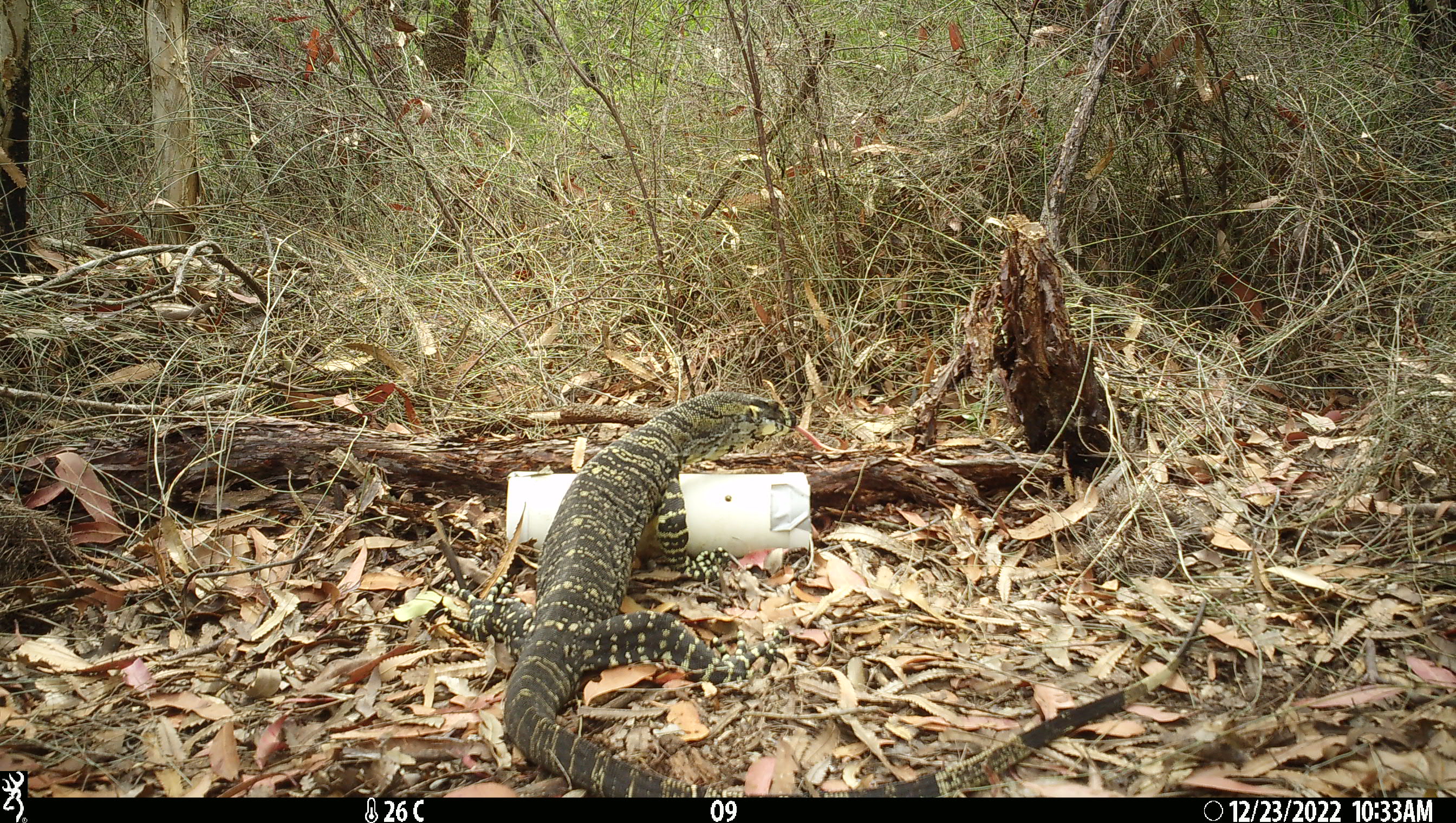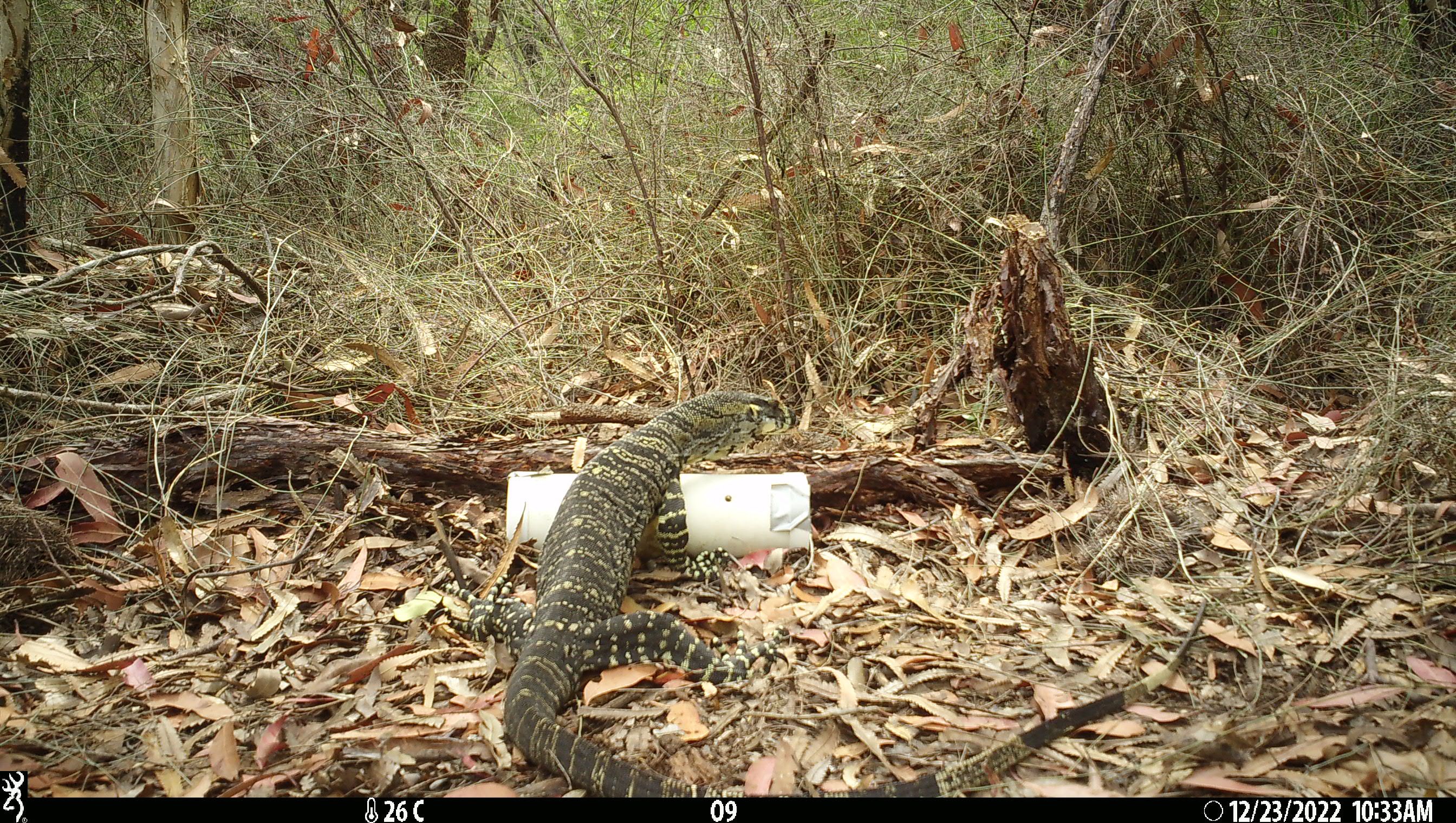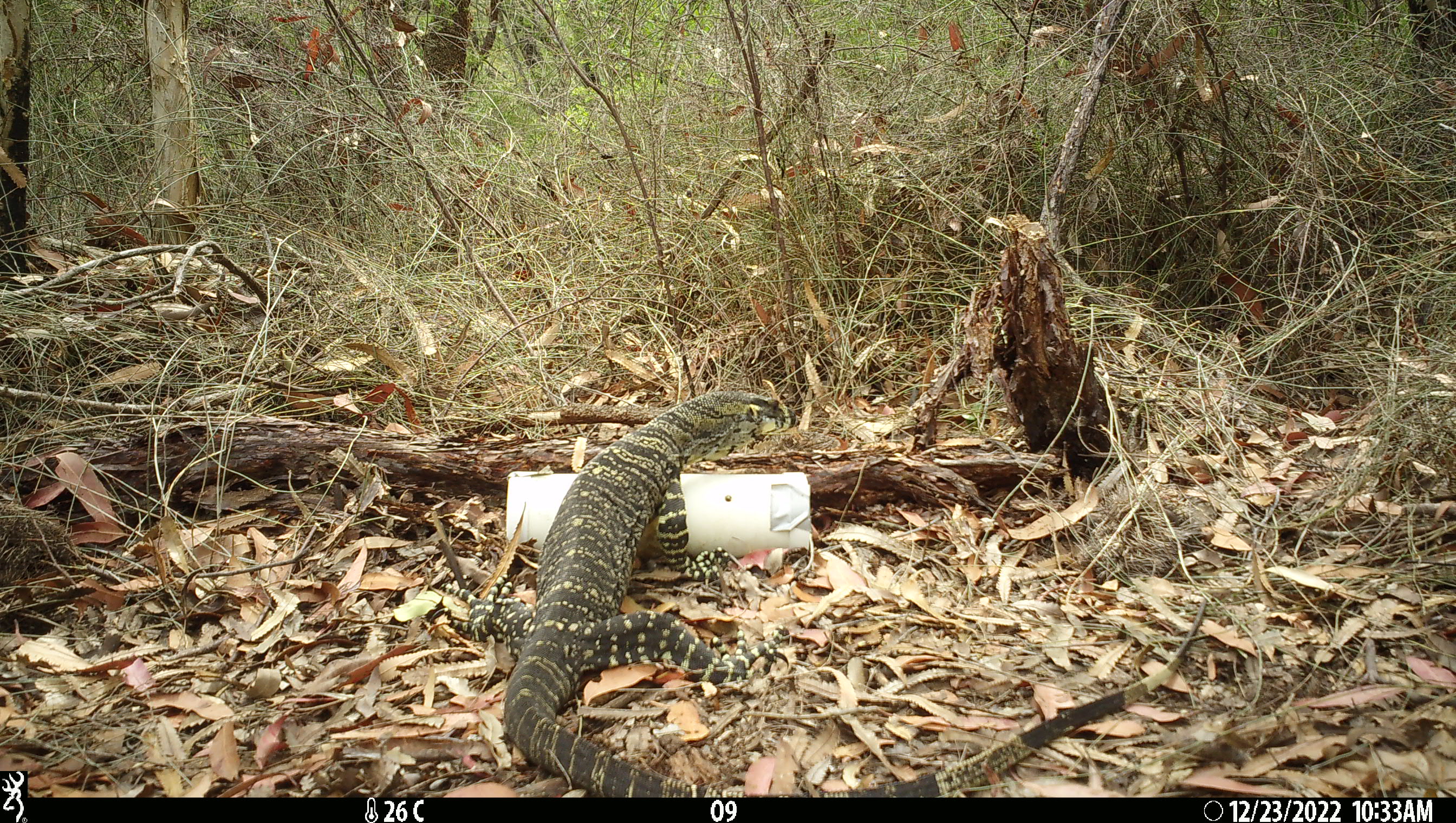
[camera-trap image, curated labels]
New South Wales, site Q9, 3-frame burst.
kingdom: Animalia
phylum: Chordata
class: Reptilia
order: Squamata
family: Varanidae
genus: Varanus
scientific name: Varanus varius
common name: lace monitor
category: goanna